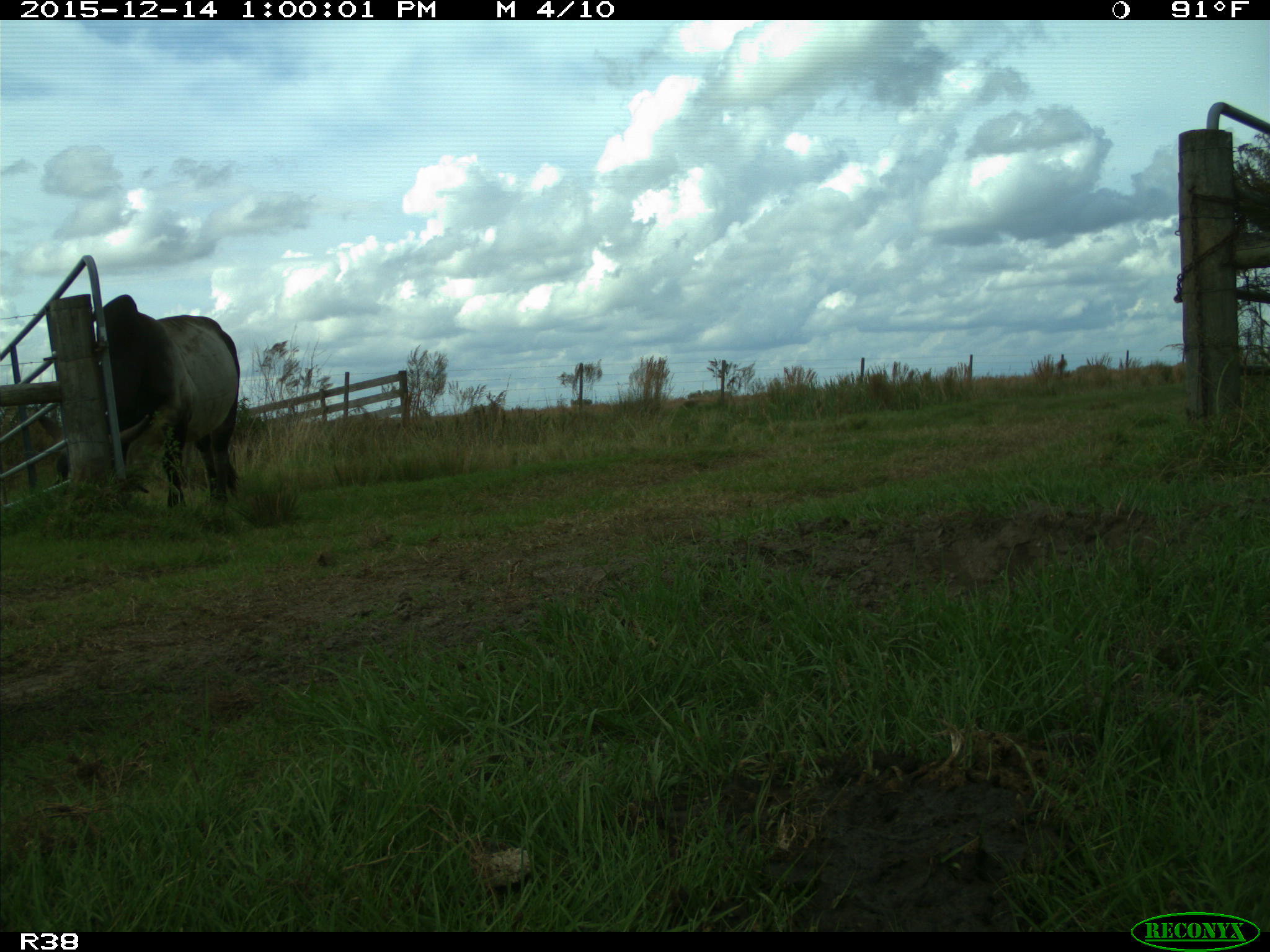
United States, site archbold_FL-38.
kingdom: Animalia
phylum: Chordata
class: Mammalia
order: Artiodactyla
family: Bovidae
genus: Bos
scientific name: Bos taurus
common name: domestic cow